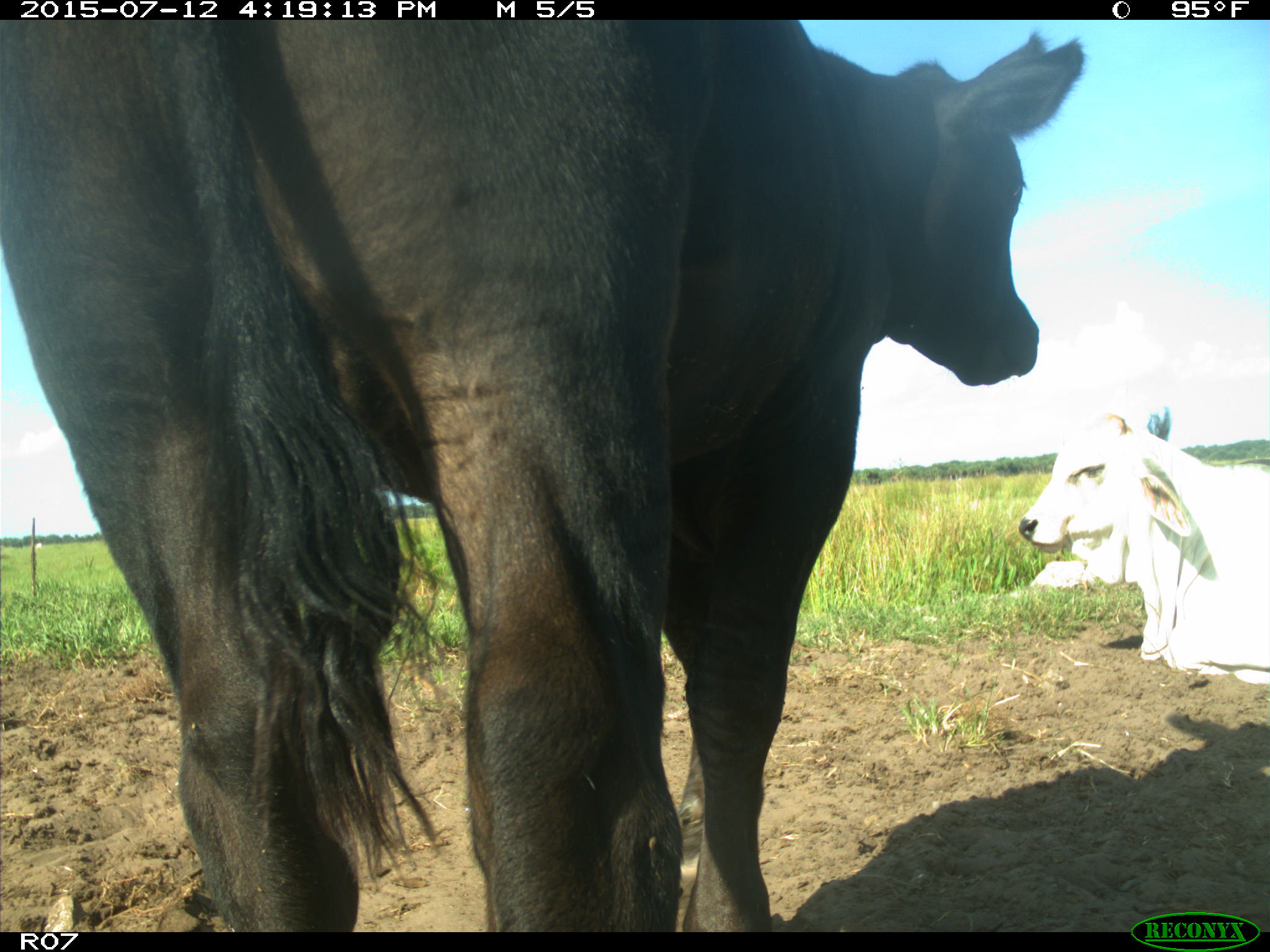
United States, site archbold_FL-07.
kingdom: Animalia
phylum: Chordata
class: Mammalia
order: Artiodactyla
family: Bovidae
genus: Bos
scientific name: Bos taurus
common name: domestic cow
Bos taurus (domestic cow).